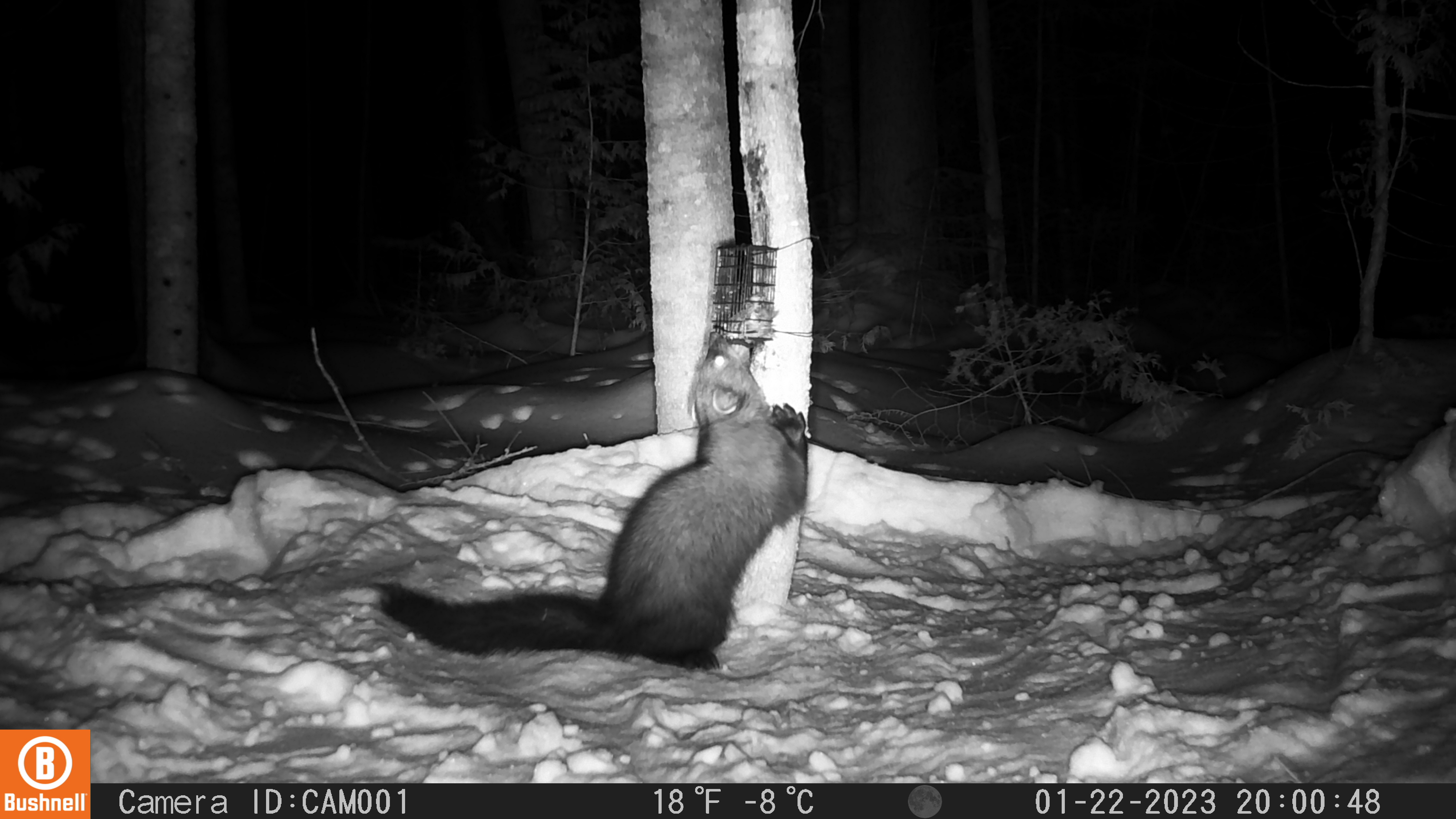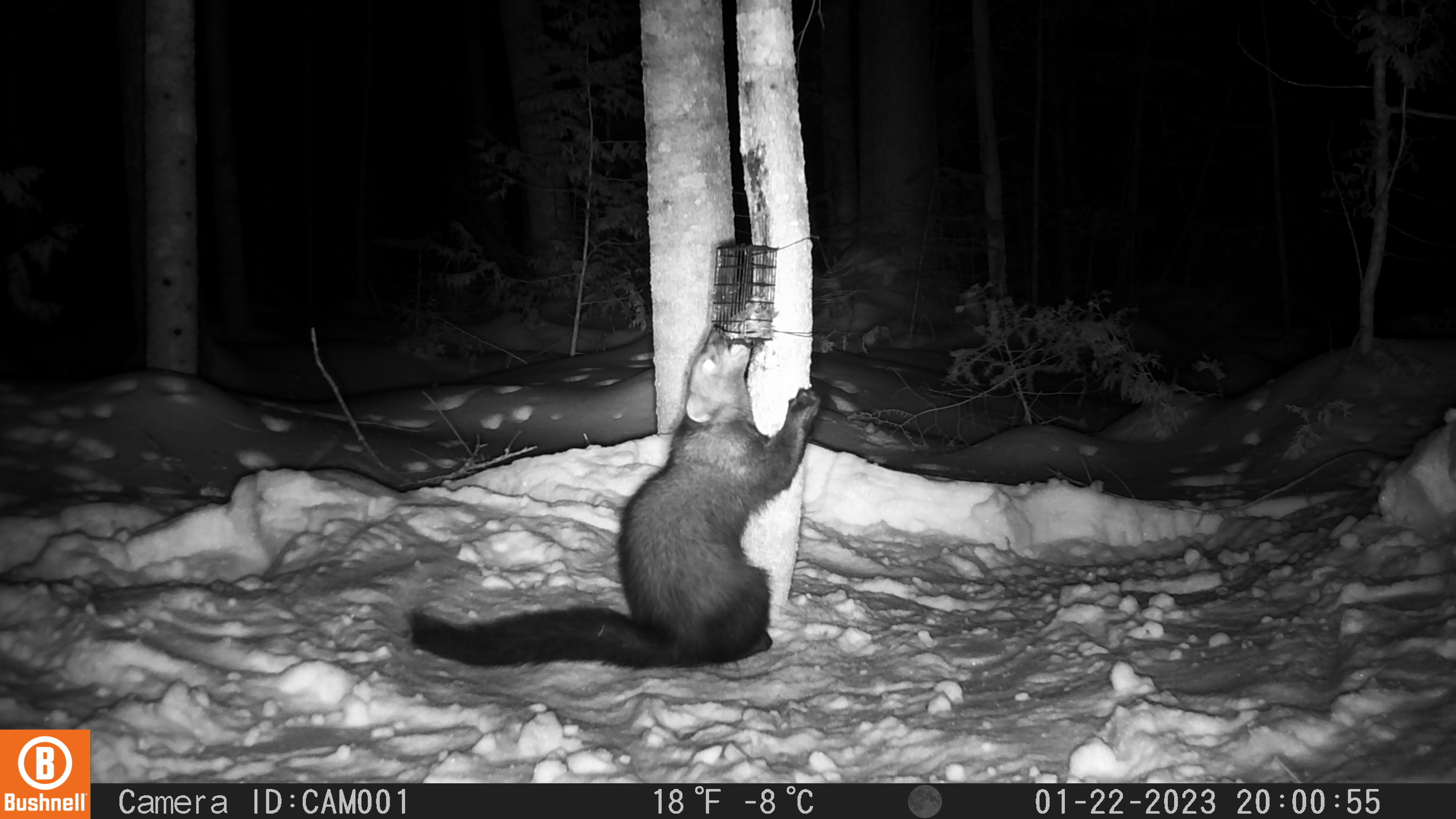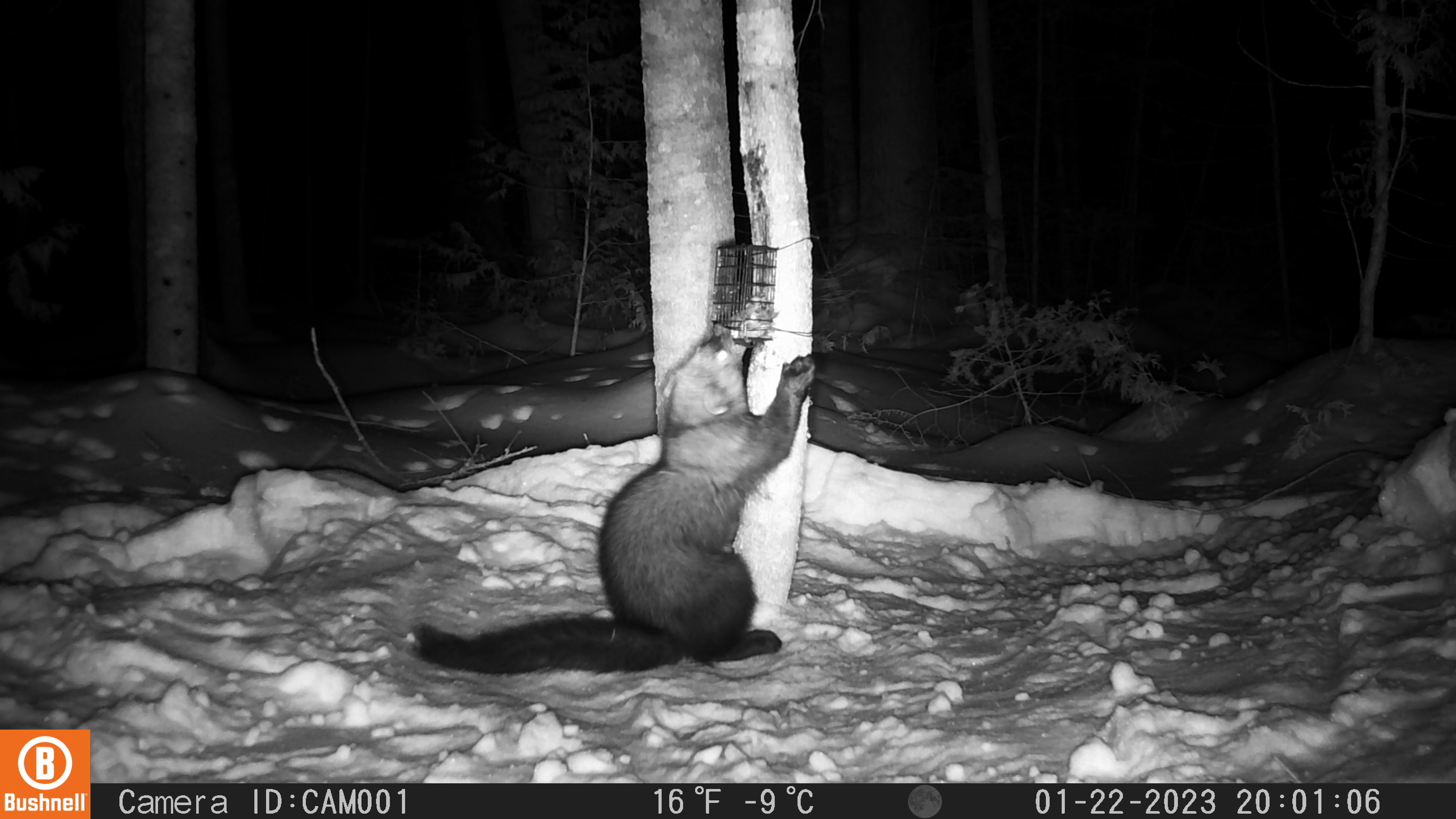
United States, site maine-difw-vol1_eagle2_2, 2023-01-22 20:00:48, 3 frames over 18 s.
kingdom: Animalia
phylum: Chordata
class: Mammalia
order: Carnivora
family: Mustelidae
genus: Pekania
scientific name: Pekania pennanti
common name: fisher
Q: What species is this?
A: Fisher (Pekania pennanti).